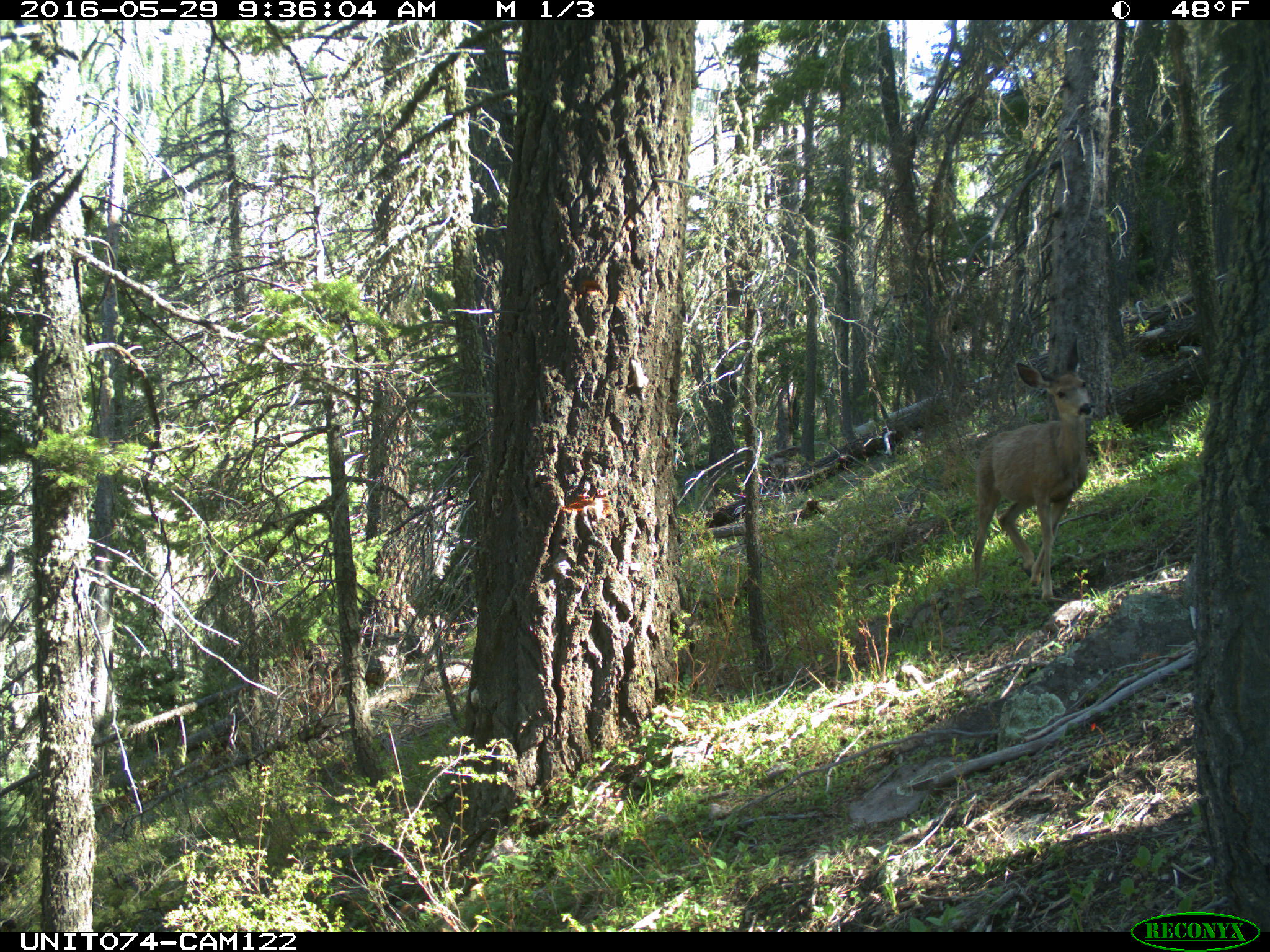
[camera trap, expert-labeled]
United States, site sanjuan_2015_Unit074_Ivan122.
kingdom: Animalia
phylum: Chordata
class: Mammalia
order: Artiodactyla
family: Cervidae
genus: Odocoileus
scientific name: Odocoileus hemionus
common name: mule deer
Odocoileus hemionus (mule deer).